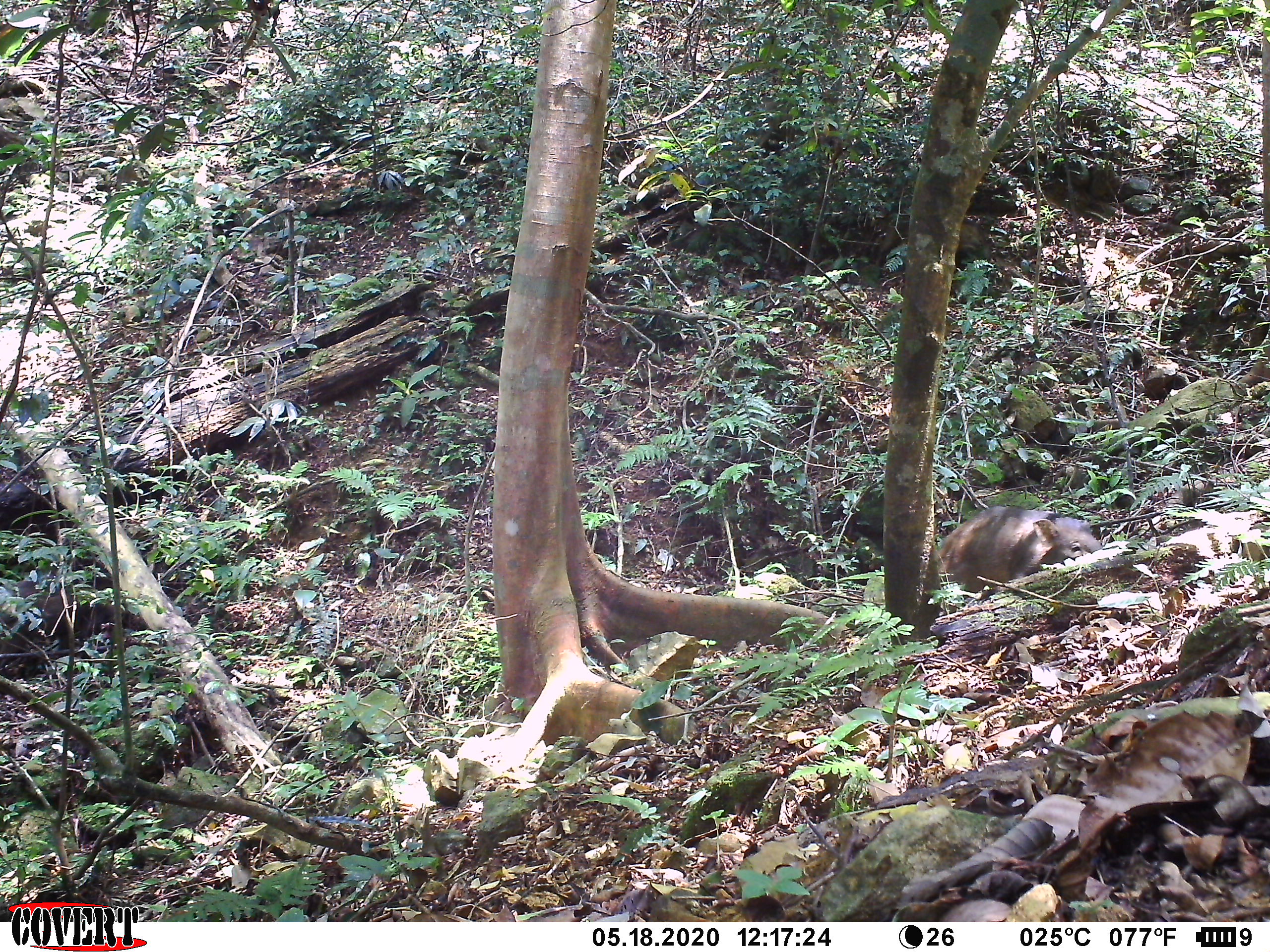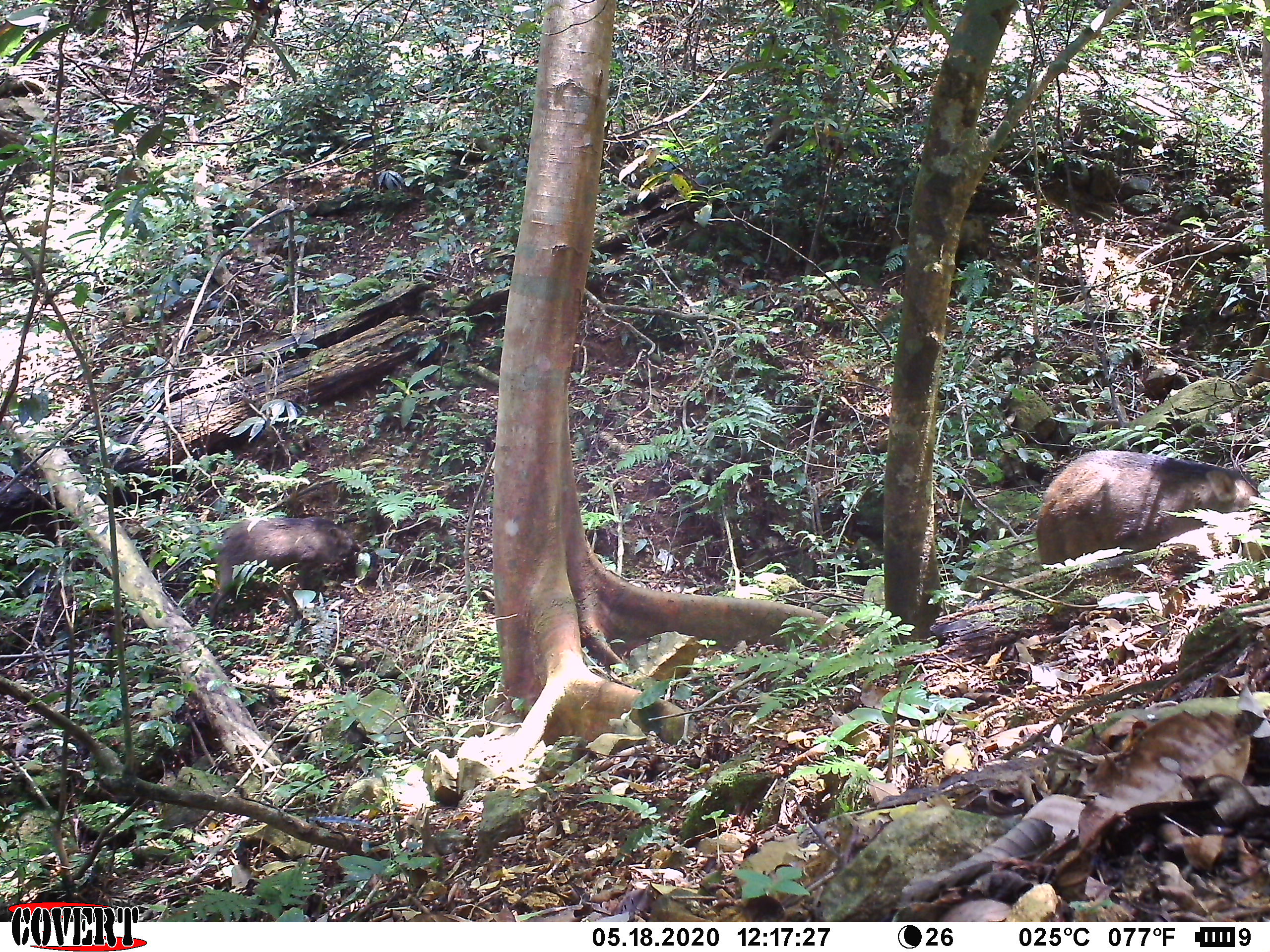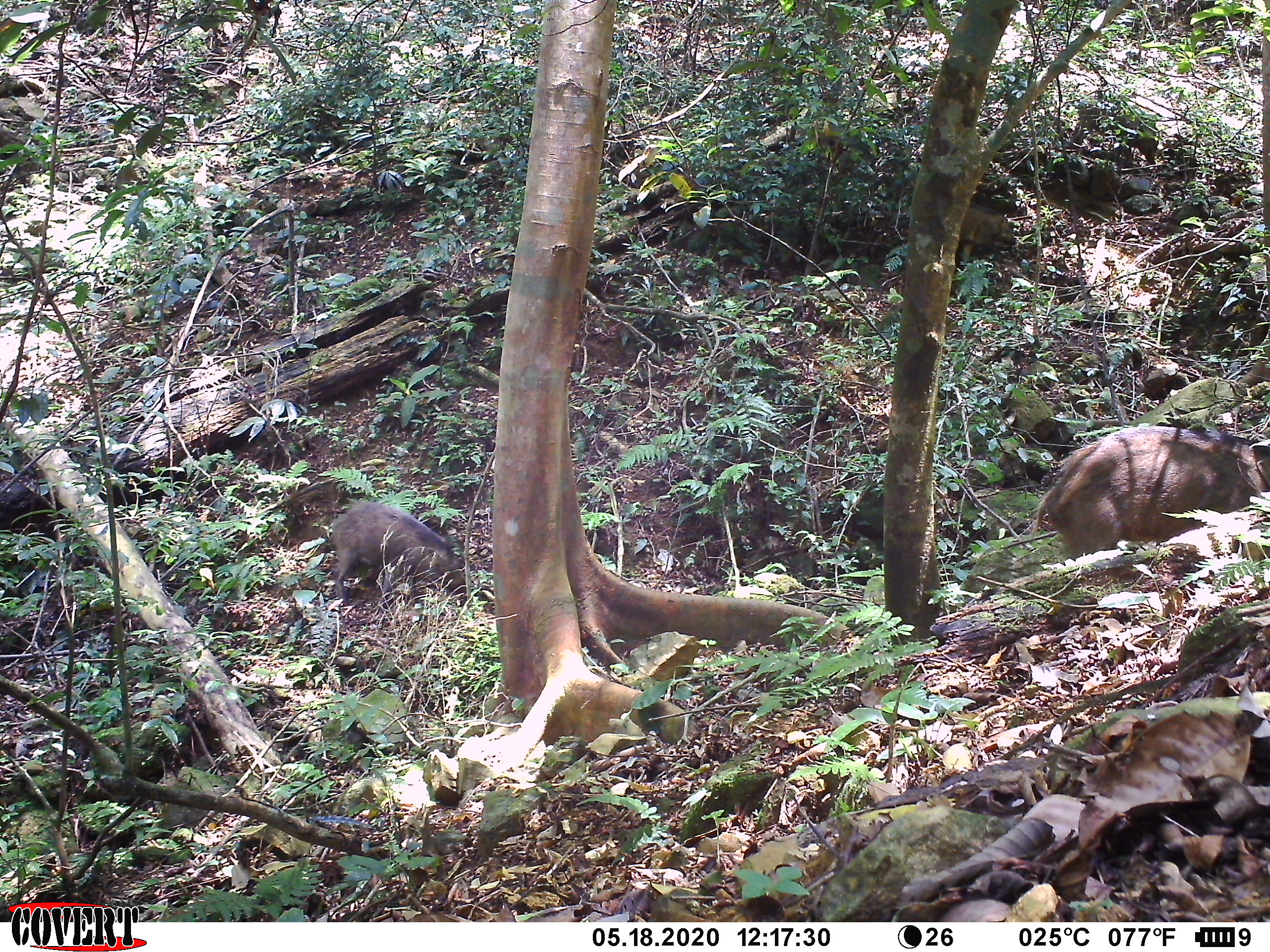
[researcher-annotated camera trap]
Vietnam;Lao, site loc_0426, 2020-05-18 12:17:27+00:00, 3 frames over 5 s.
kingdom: Animalia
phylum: Chordata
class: Mammalia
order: Artiodactyla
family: Suidae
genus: Sus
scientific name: Sus scrofa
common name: eurasian wild pig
Eurasian wild pig (Sus scrofa). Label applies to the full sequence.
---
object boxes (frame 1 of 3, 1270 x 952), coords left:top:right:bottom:
eurasian wild pig: 937:505:1101:616; 0:578:147:683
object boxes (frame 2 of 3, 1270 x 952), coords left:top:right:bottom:
eurasian wild pig: 1036:448:1259:570; 208:516:363:627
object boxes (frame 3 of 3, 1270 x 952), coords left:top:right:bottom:
eurasian wild pig: 1029:424:1270:562; 329:501:466:608